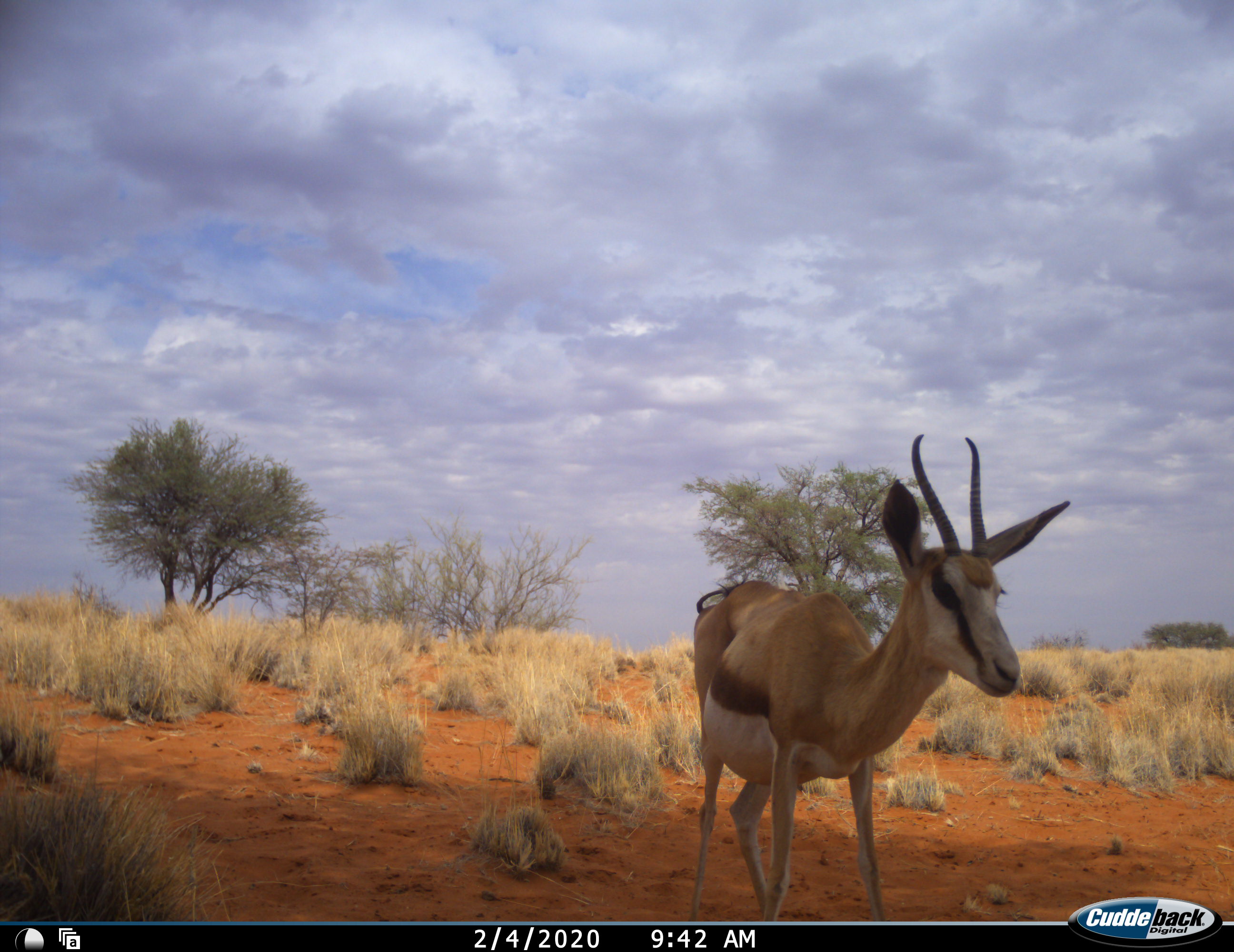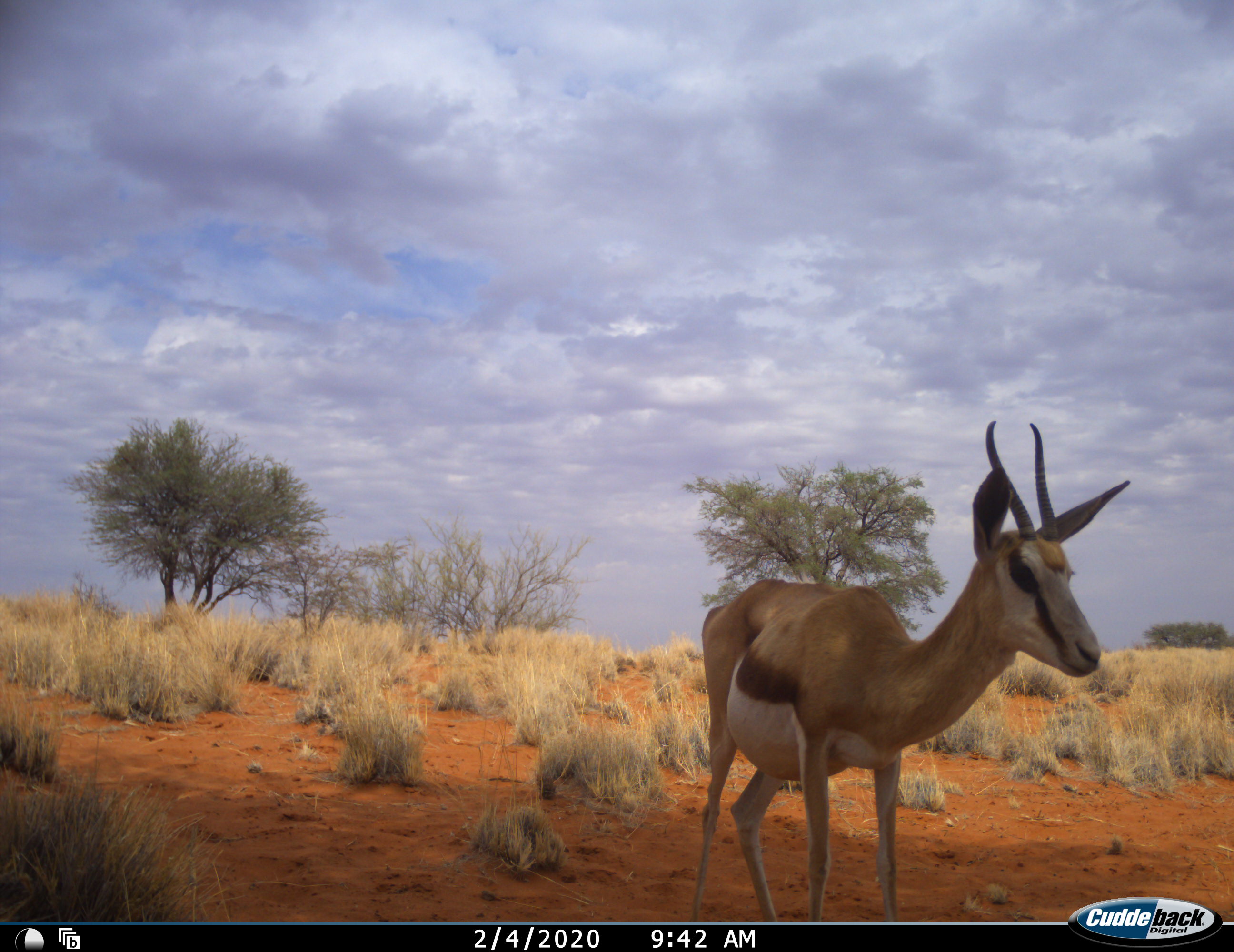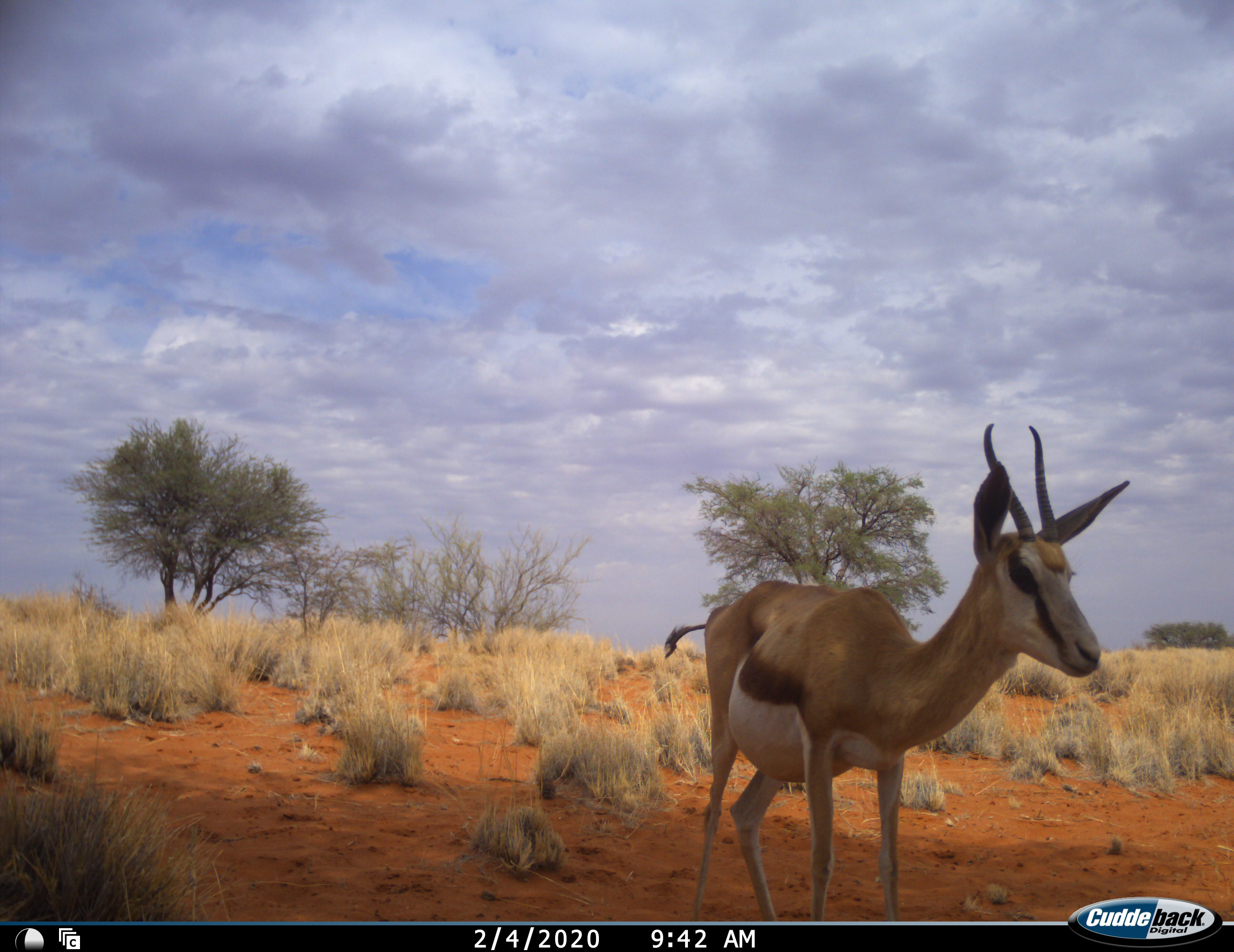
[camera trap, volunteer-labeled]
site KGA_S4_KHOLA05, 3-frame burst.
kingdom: Animalia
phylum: Chordata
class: Mammalia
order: Artiodactyla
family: Bovidae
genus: Antidorcas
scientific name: Antidorcas marsupialis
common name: springbok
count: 1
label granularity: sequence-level